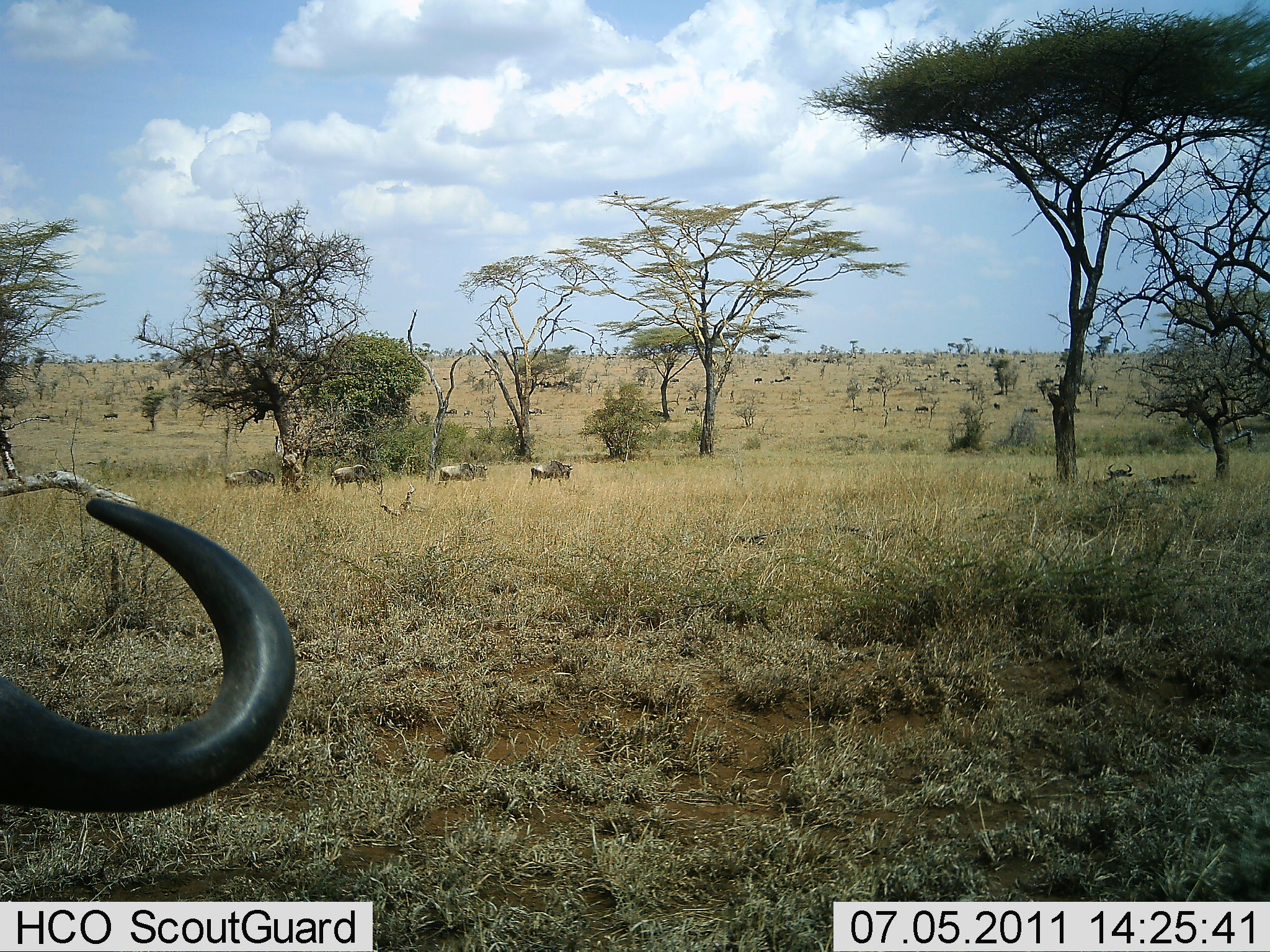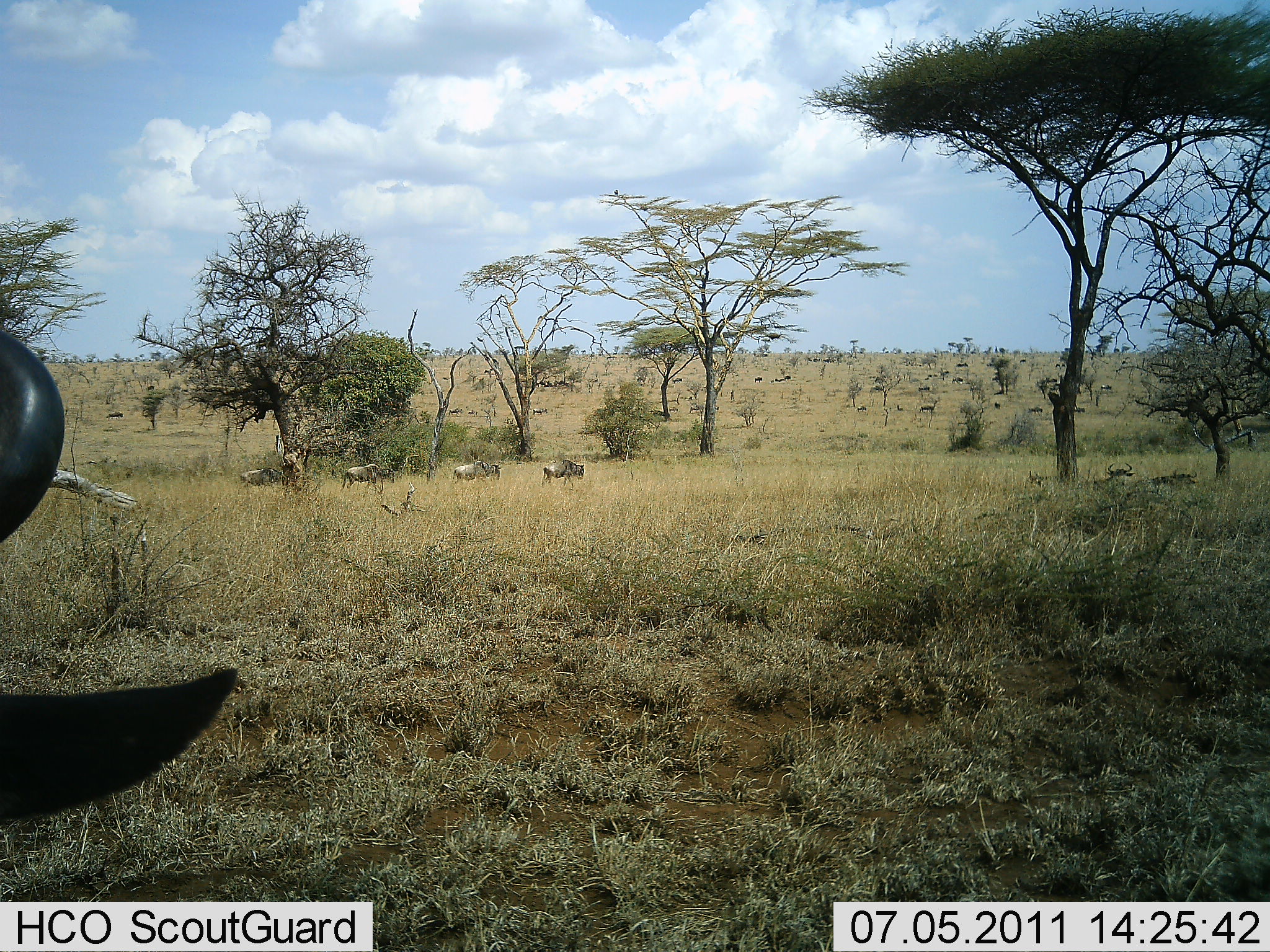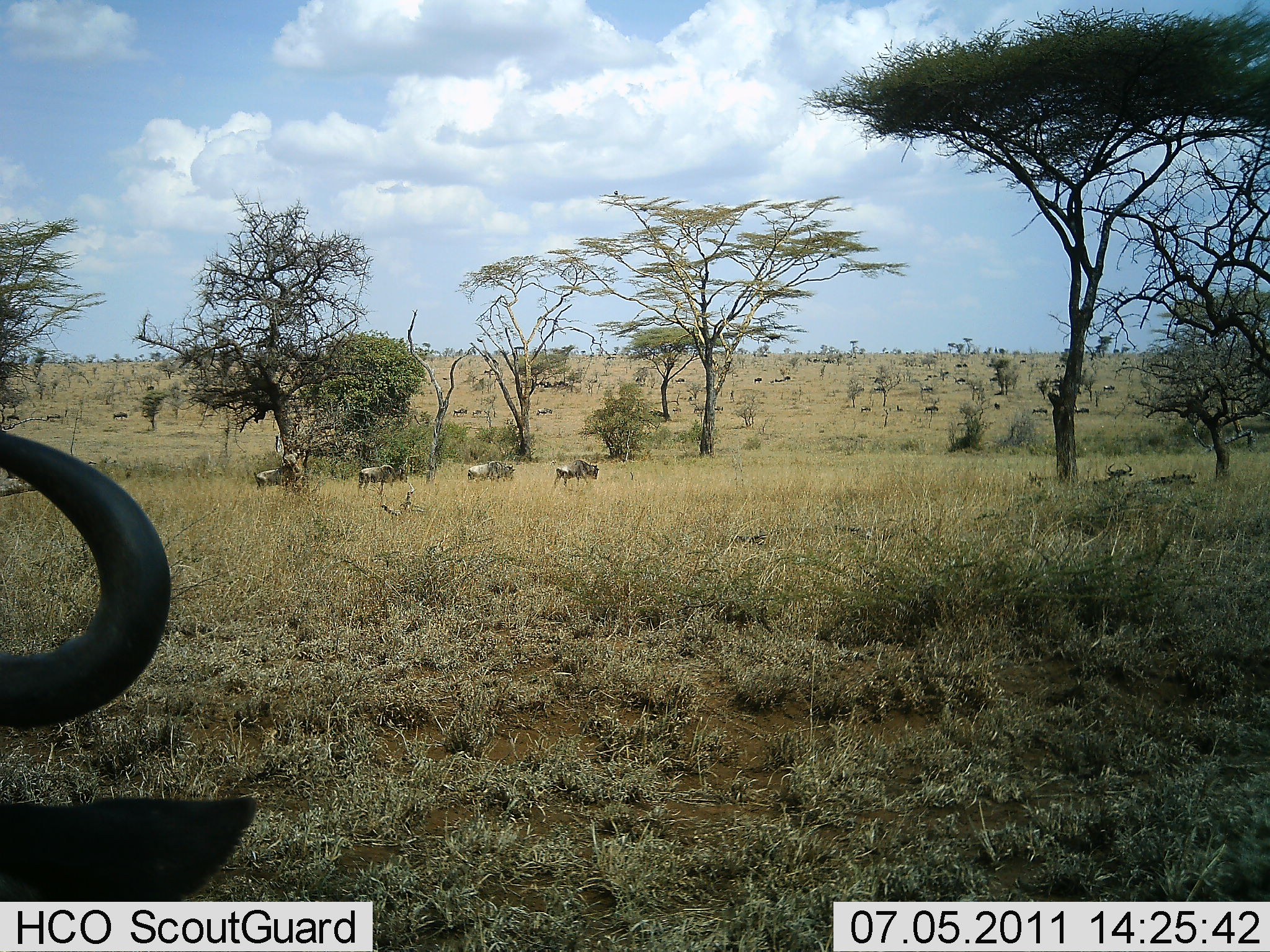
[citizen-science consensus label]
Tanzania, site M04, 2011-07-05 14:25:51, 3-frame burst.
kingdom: Animalia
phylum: Chordata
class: Mammalia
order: Artiodactyla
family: Bovidae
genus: Connochaetes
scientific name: Connochaetes taurinus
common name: blue wildebeest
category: wildebeest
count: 11-50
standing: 15%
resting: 0%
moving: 100%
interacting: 0%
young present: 0%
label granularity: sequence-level